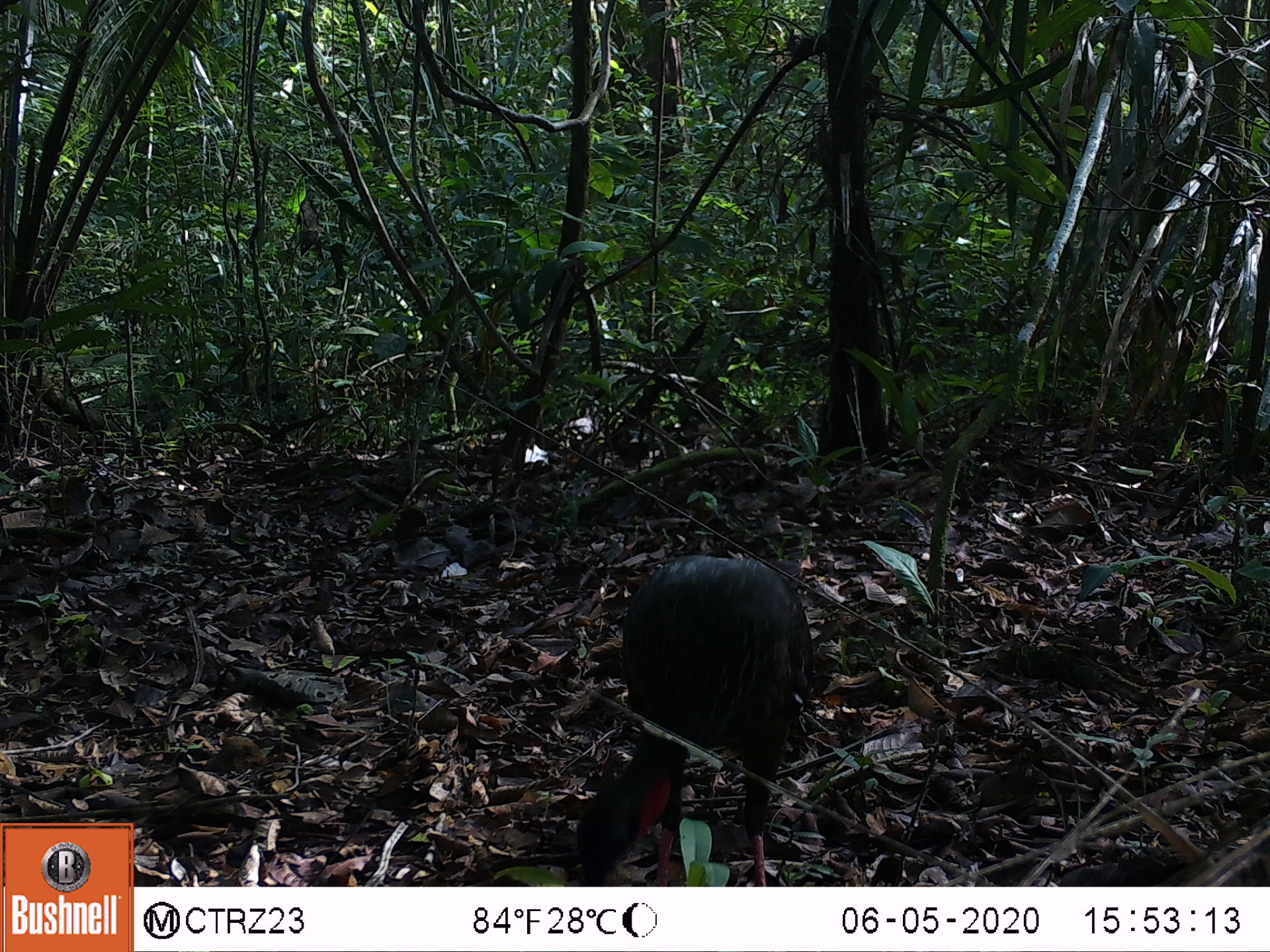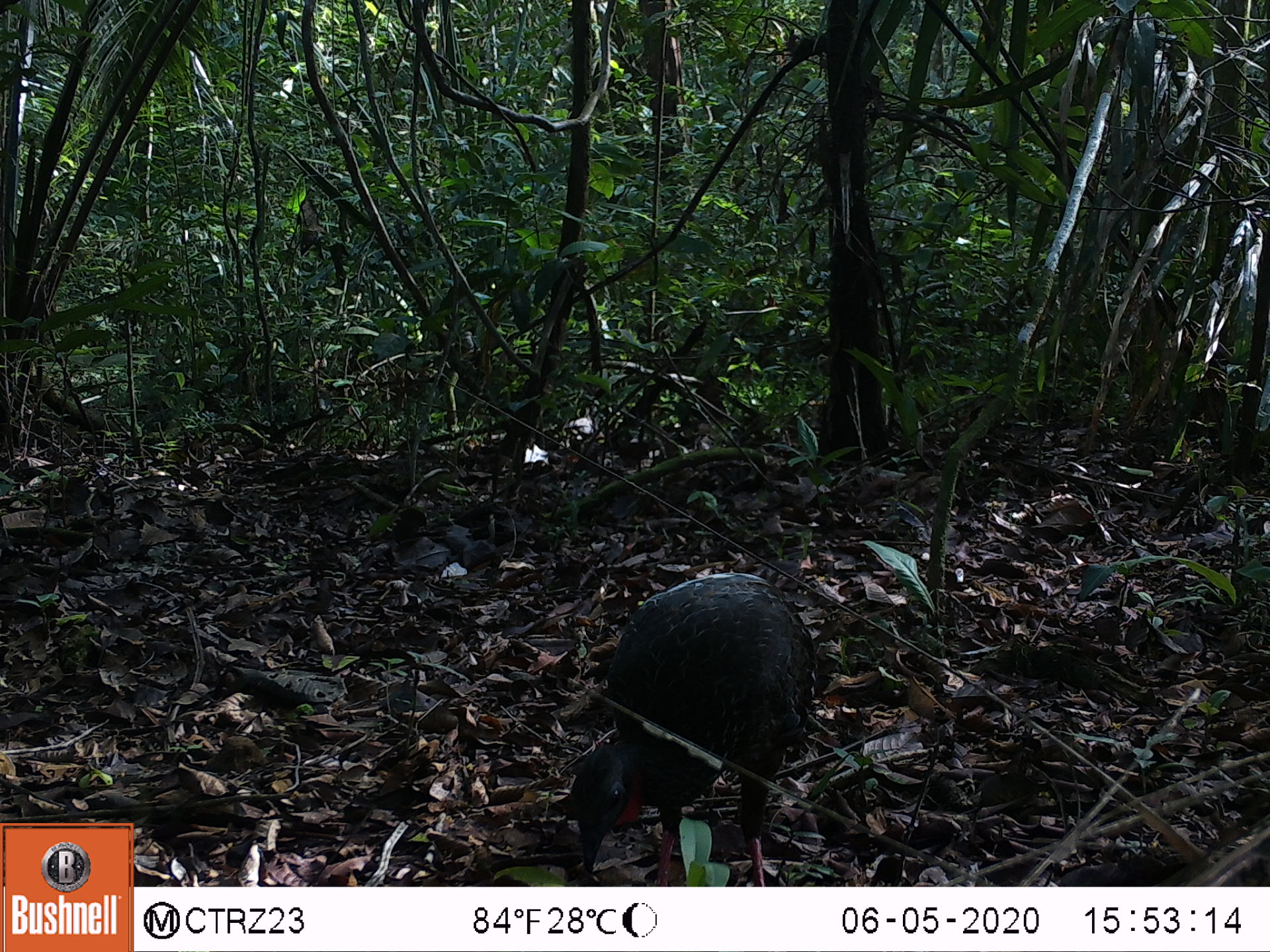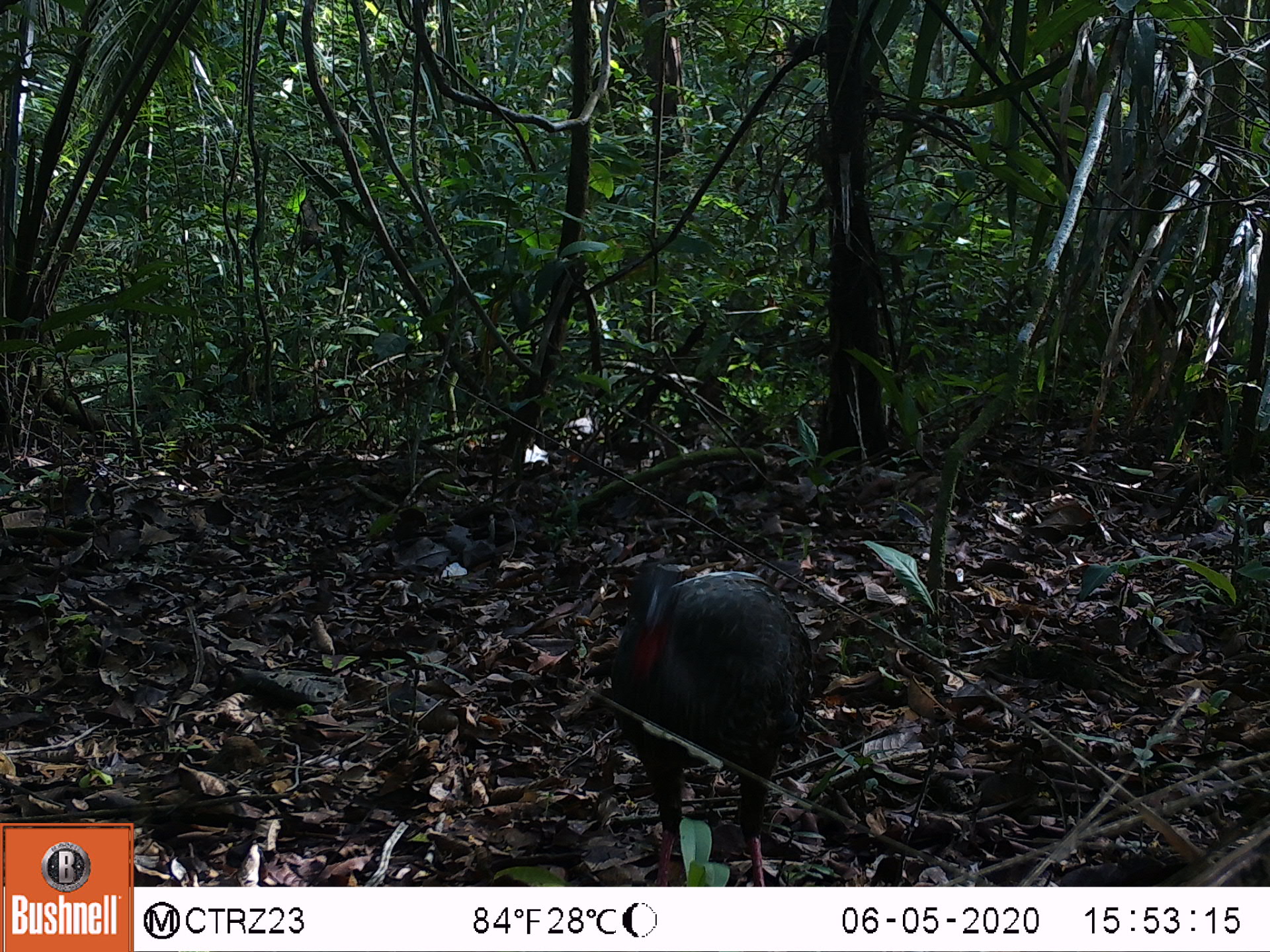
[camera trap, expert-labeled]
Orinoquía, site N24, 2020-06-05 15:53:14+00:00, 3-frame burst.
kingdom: Animalia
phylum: Chordata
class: Aves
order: Galliformes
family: Cracidae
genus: Penelope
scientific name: Penelope jacquacu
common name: spix's guan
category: spixs guan